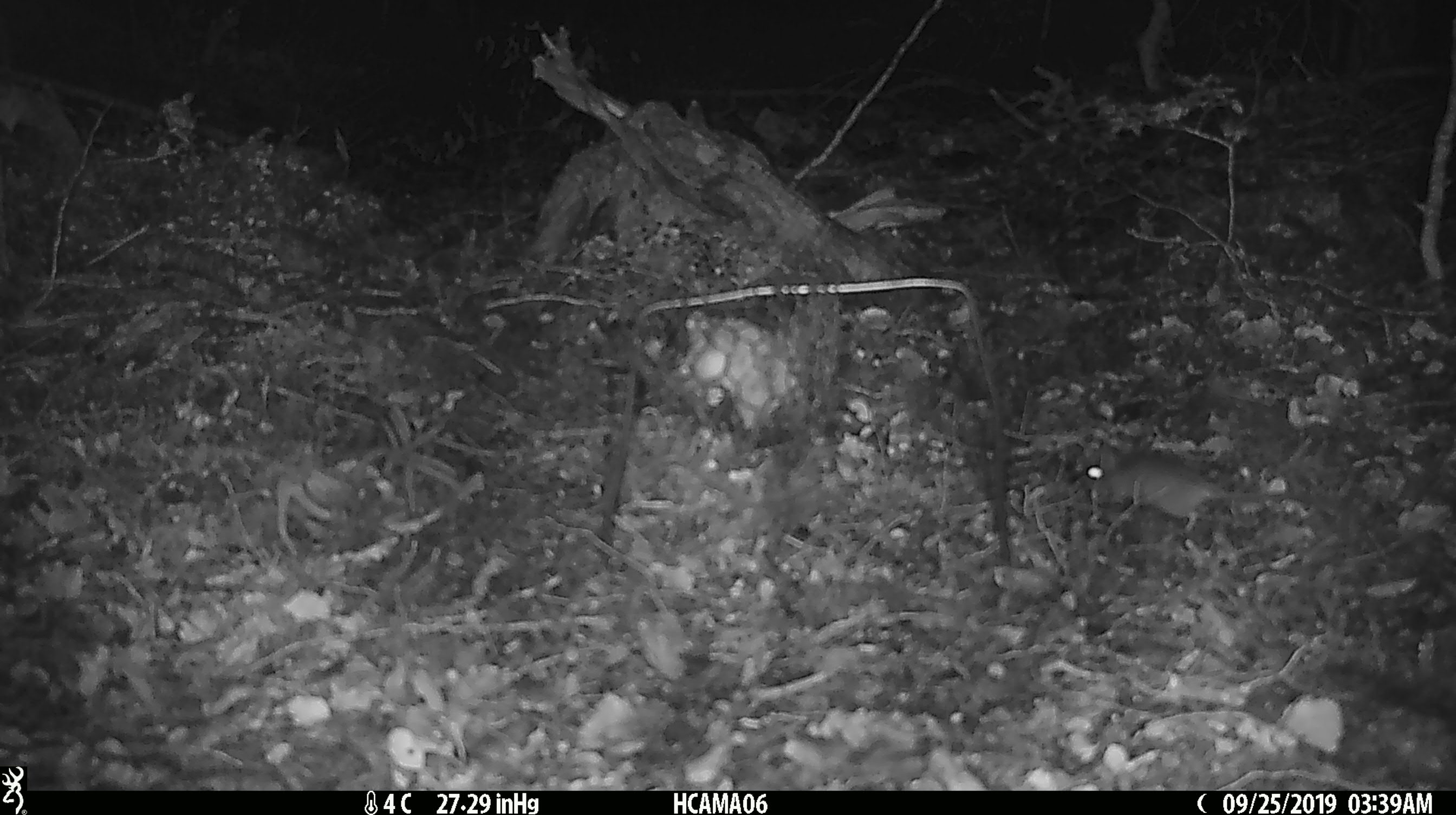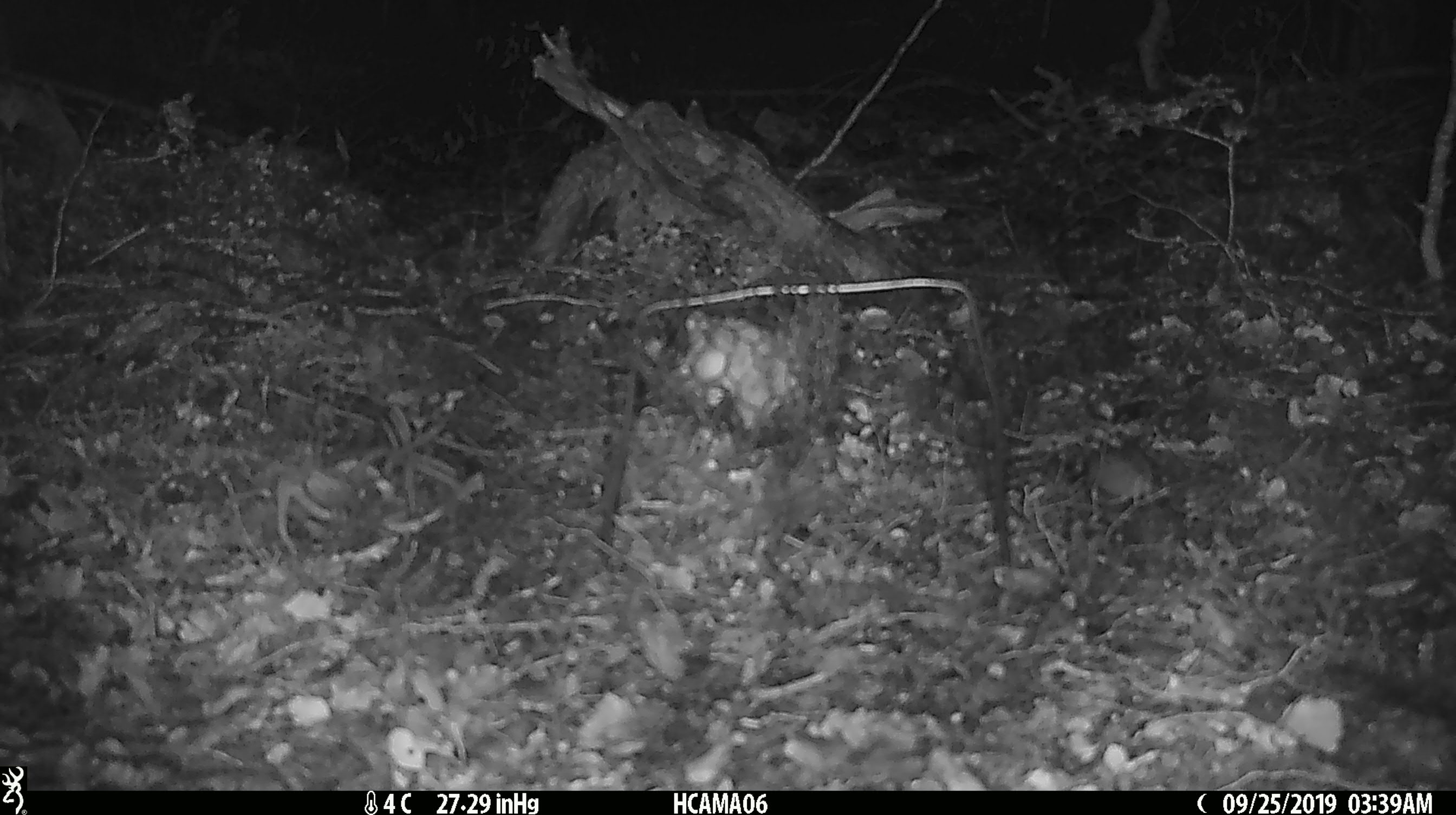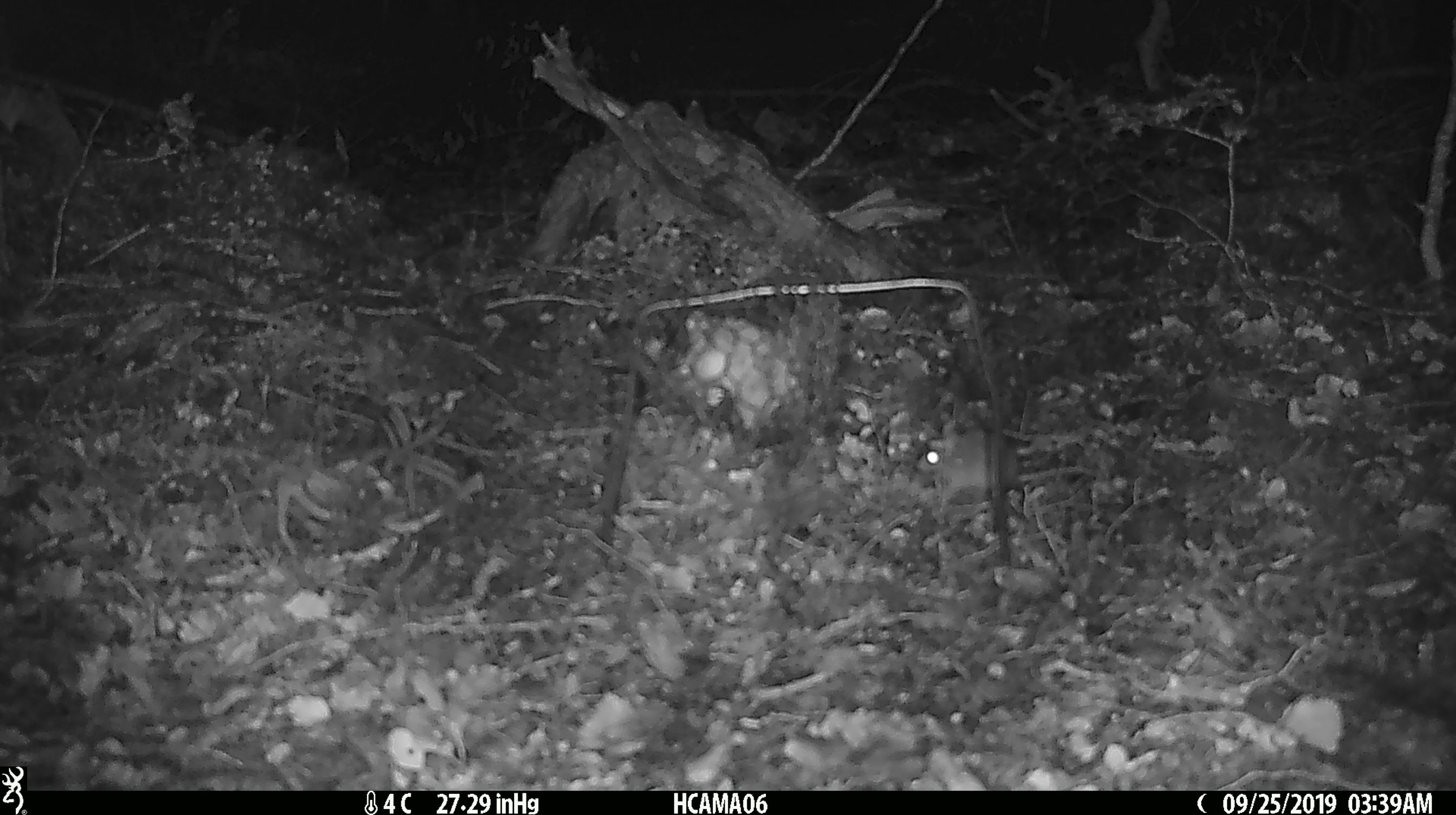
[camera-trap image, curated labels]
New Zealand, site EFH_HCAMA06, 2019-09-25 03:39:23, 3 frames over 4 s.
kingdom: Animalia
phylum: Chordata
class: Mammalia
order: Rodentia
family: Muridae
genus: Mus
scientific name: Mus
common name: mouse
Mouse (Mus).